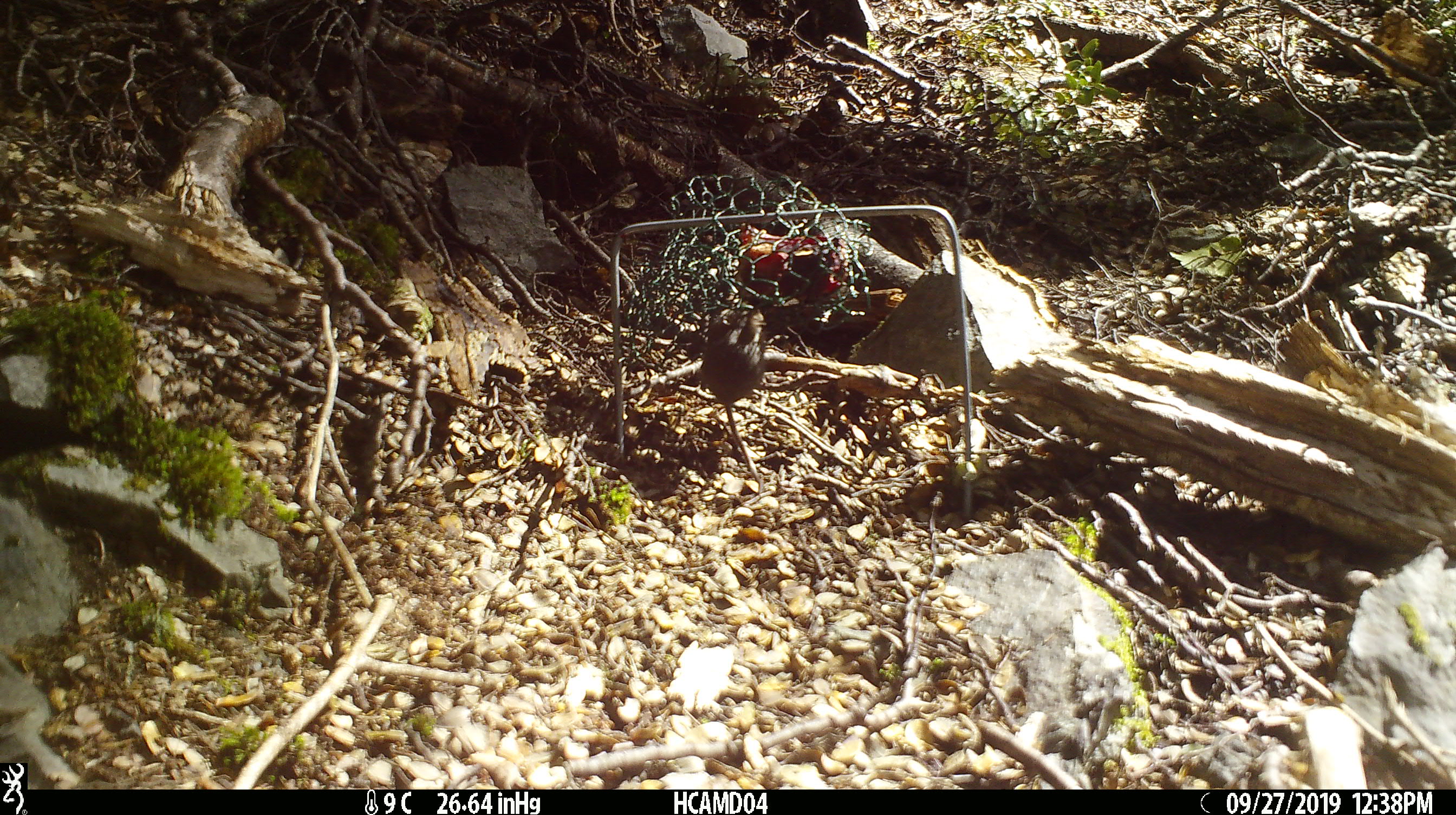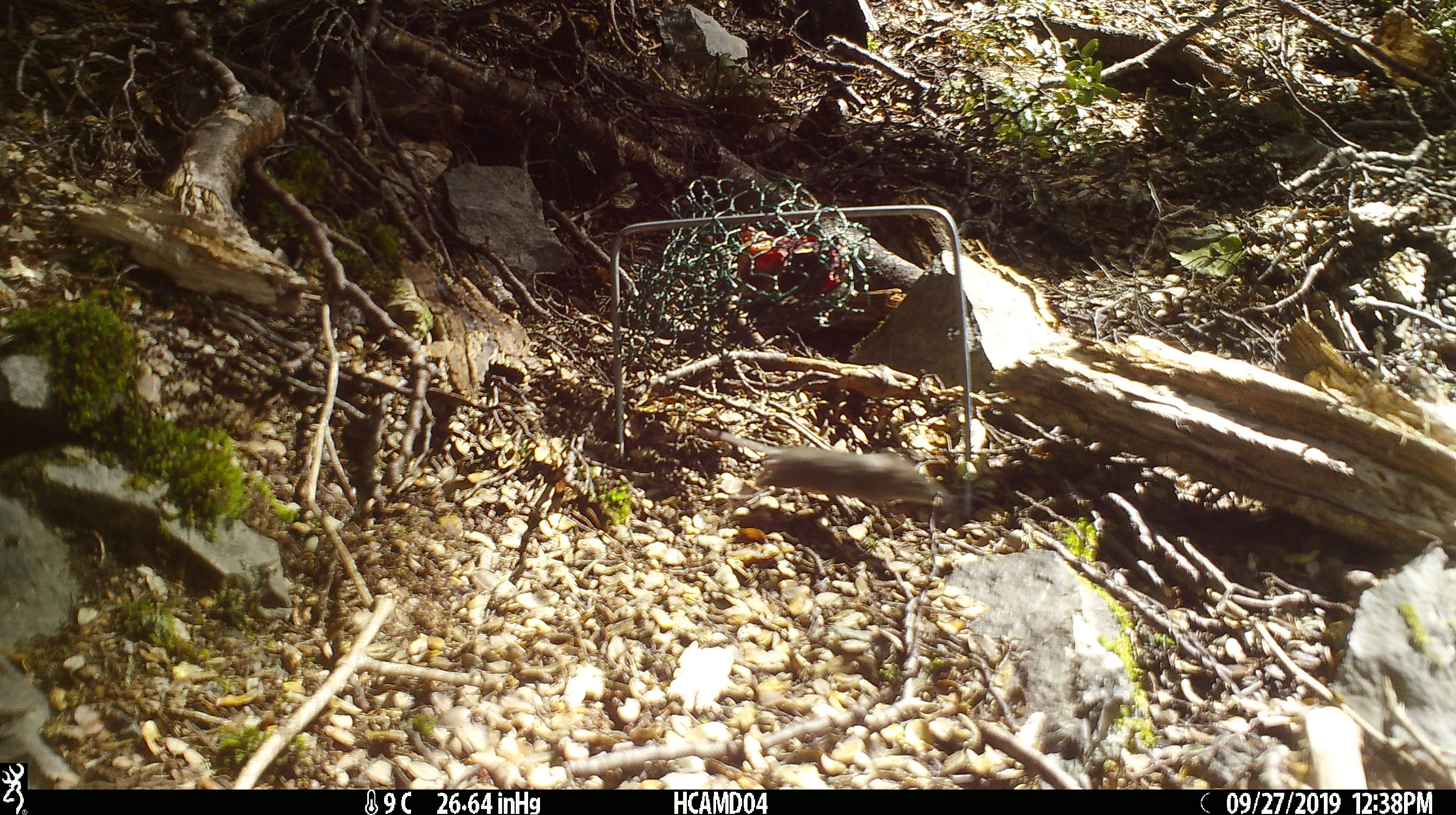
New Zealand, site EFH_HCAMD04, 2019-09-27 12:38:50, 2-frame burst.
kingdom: Animalia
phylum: Chordata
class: Mammalia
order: Rodentia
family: Muridae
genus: Mus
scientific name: Mus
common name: mouse